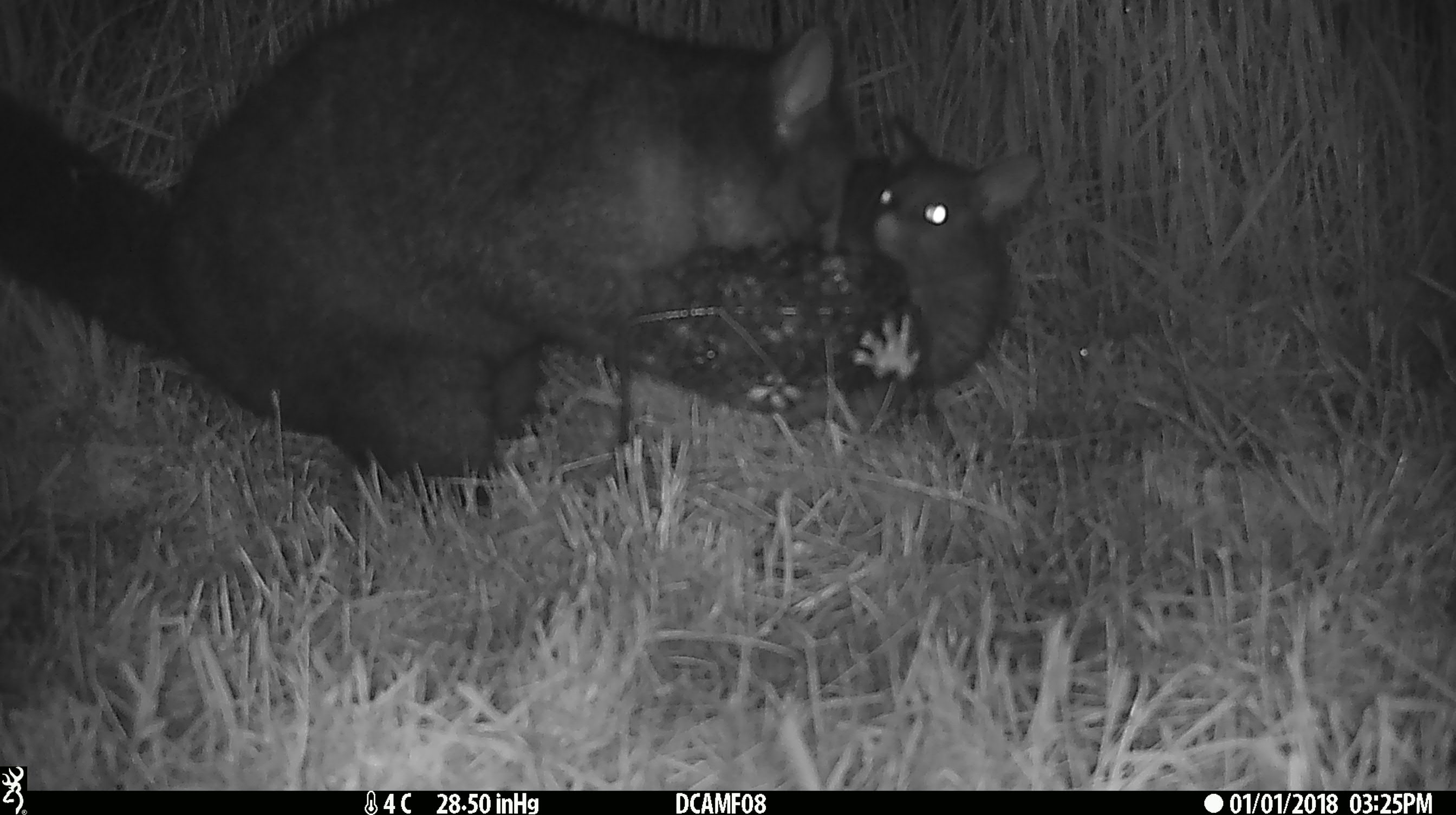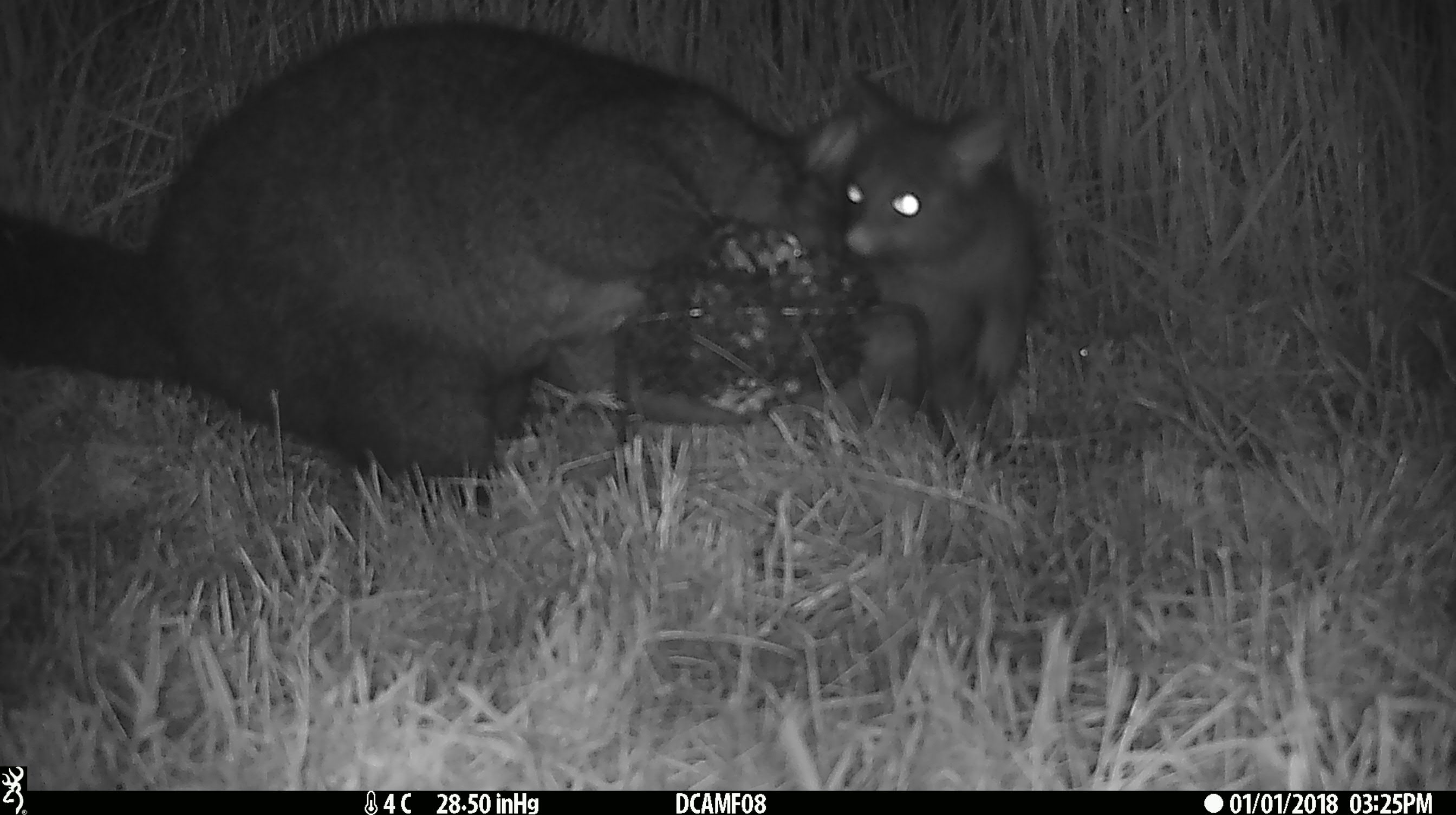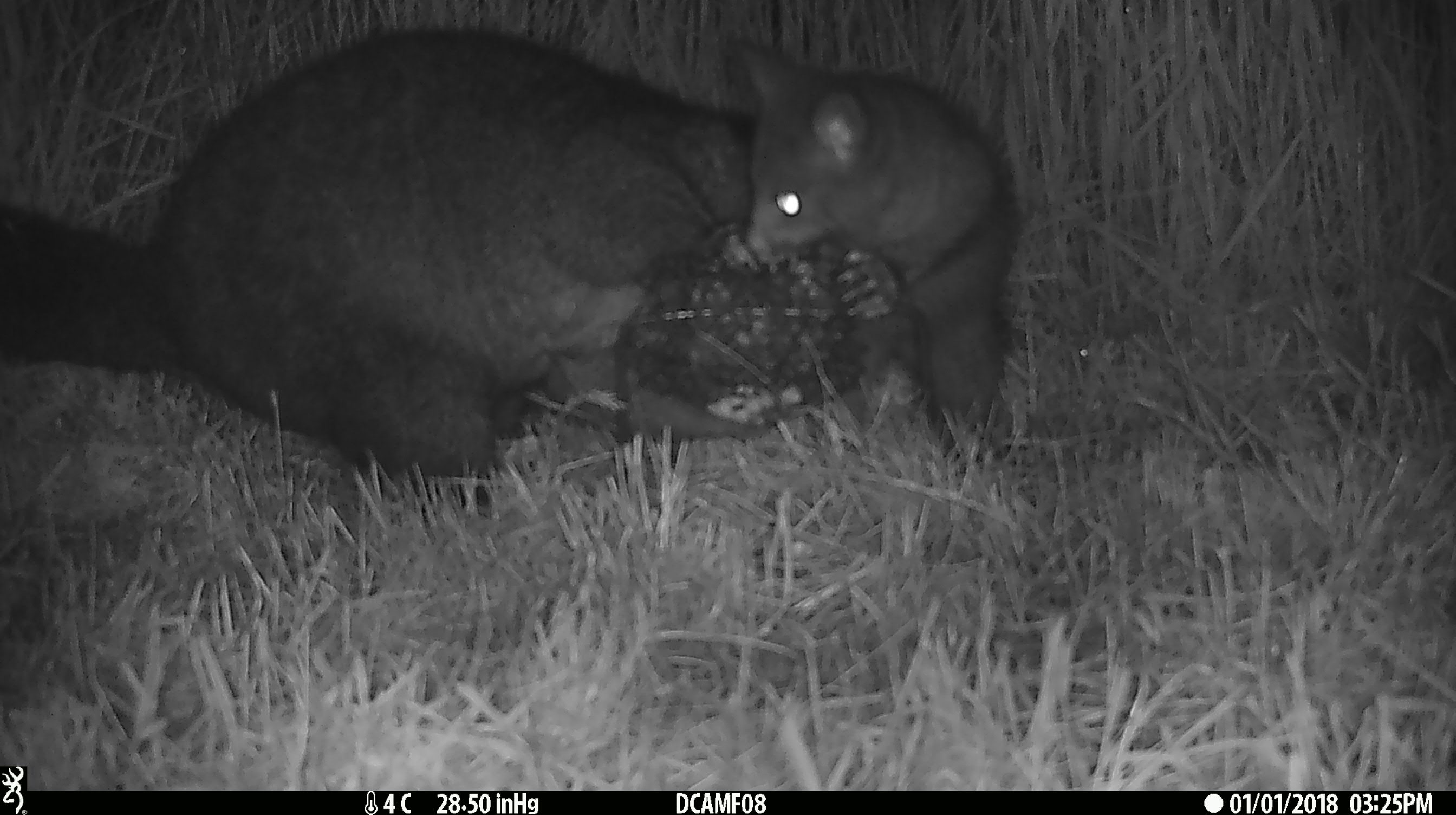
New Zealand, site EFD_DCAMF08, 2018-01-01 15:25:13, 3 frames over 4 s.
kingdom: Animalia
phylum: Chordata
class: Mammalia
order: Diprotodontia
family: Phalangeridae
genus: Trichosurus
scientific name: Trichosurus vulpecula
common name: common brushtail possum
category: possum